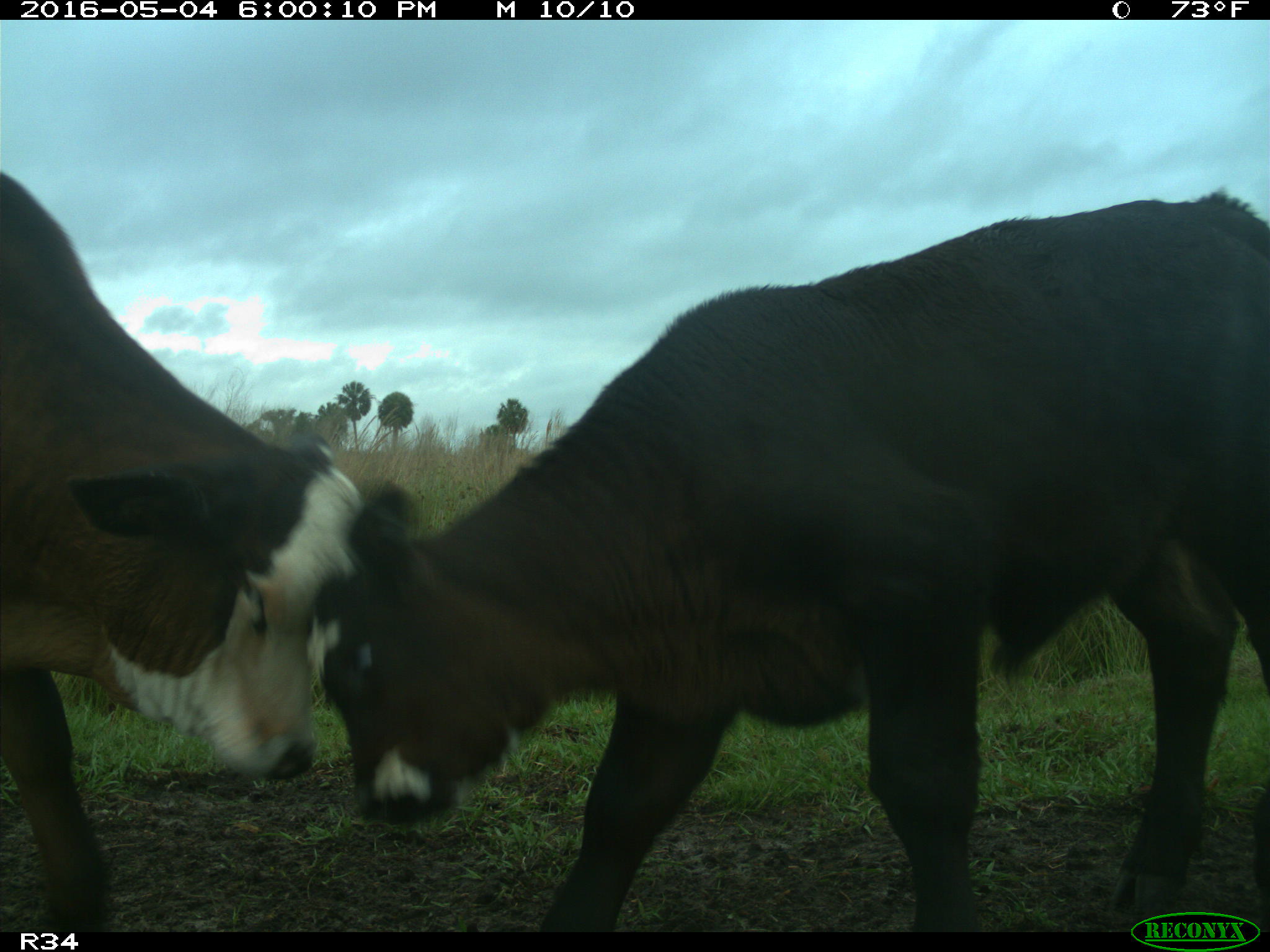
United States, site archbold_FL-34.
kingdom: Animalia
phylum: Chordata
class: Mammalia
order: Artiodactyla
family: Bovidae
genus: Bos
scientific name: Bos taurus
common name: domestic cow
Bos taurus (domestic cow).